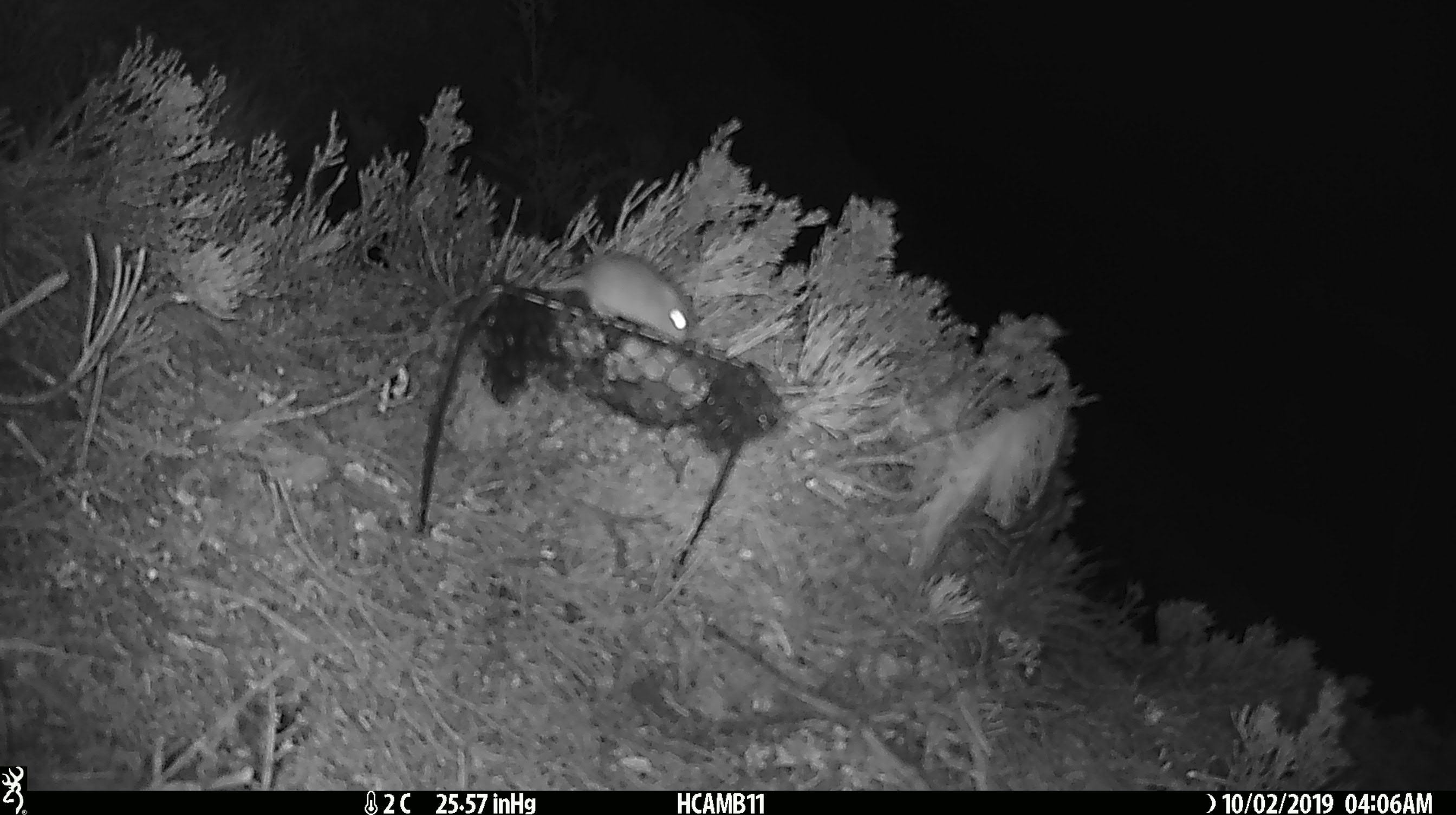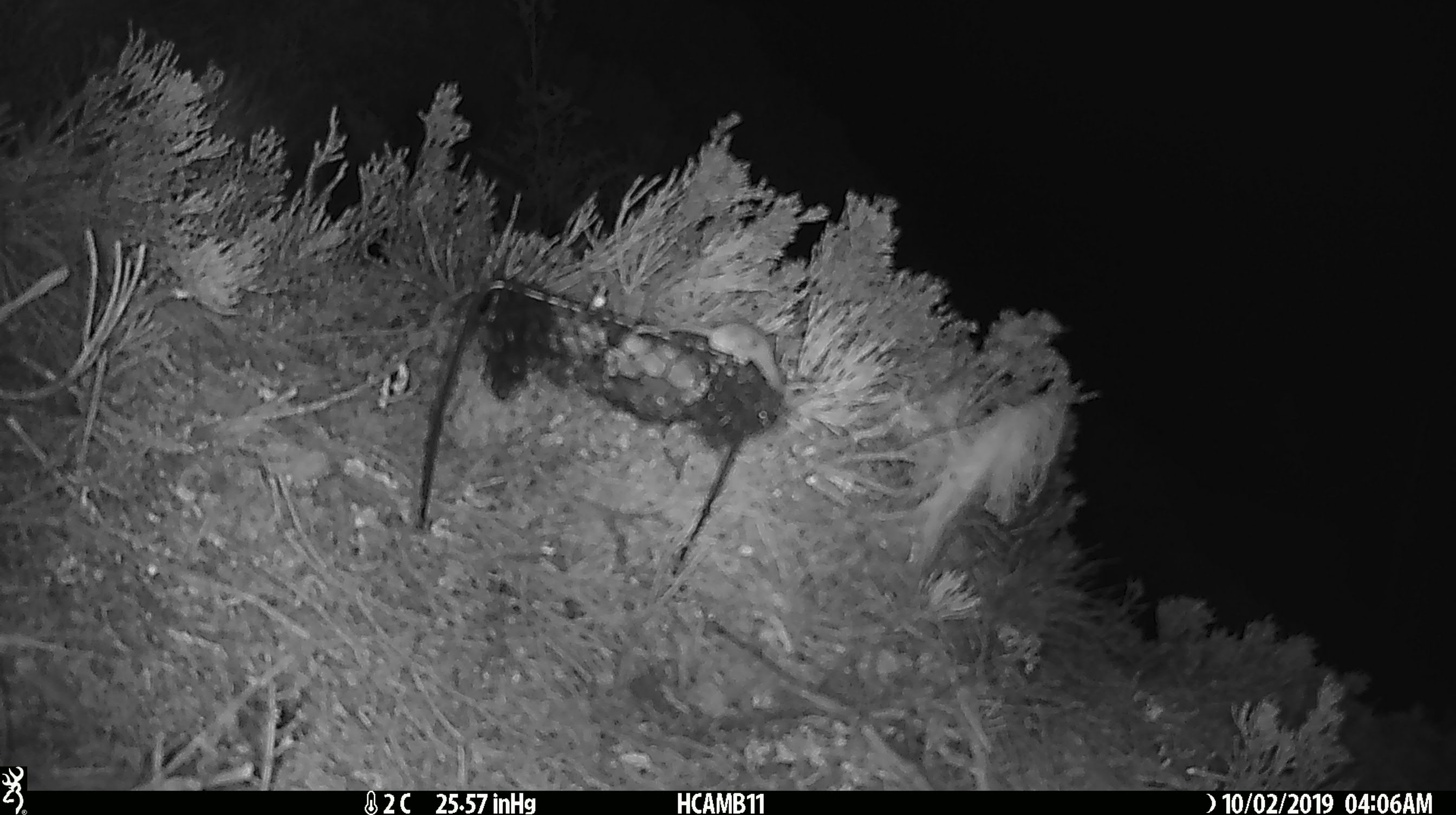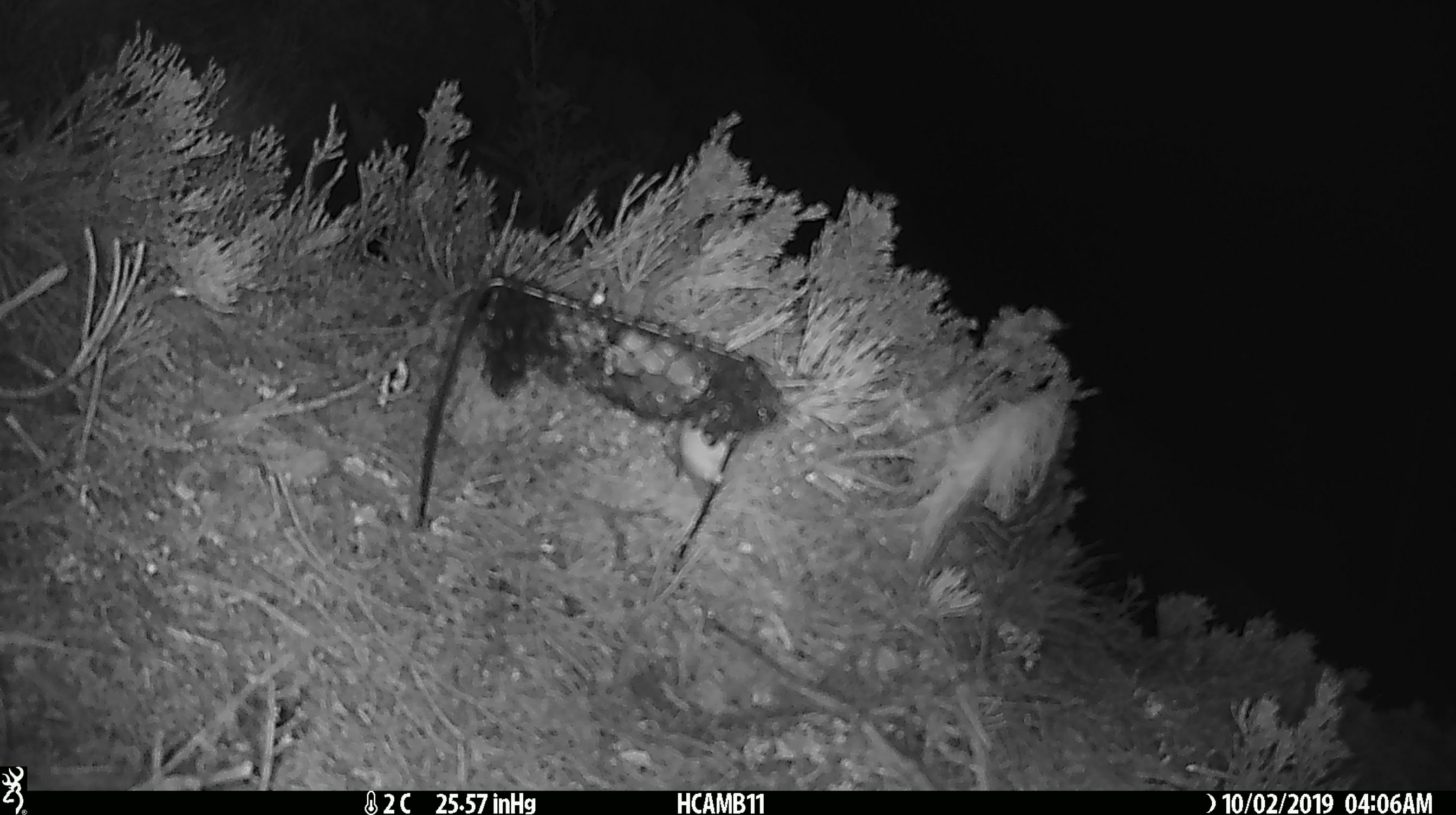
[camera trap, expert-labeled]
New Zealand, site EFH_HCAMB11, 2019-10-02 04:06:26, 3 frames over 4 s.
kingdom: Animalia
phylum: Chordata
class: Mammalia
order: Rodentia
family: Muridae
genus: Mus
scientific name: Mus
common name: mouse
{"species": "mouse (Mus)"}